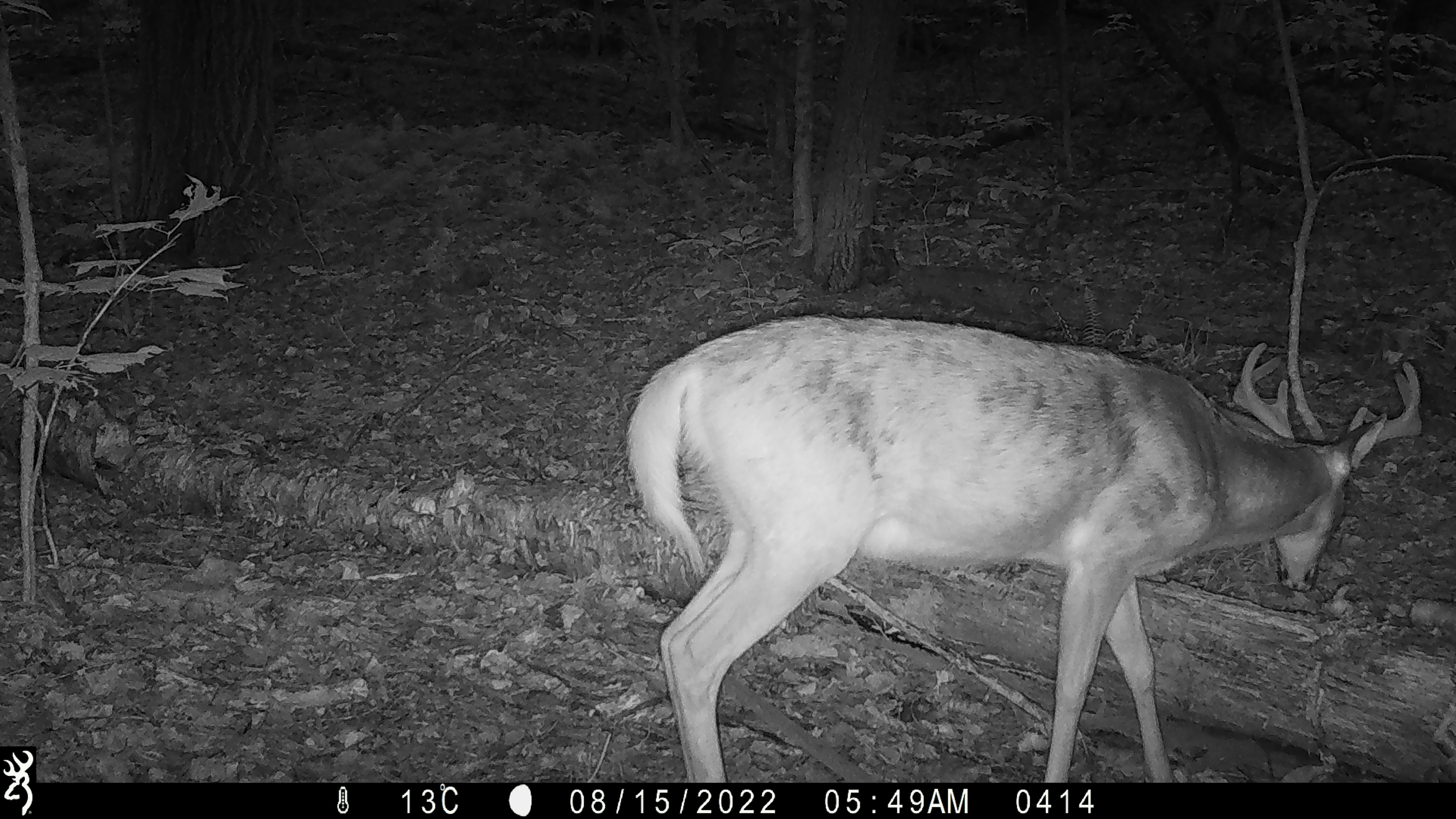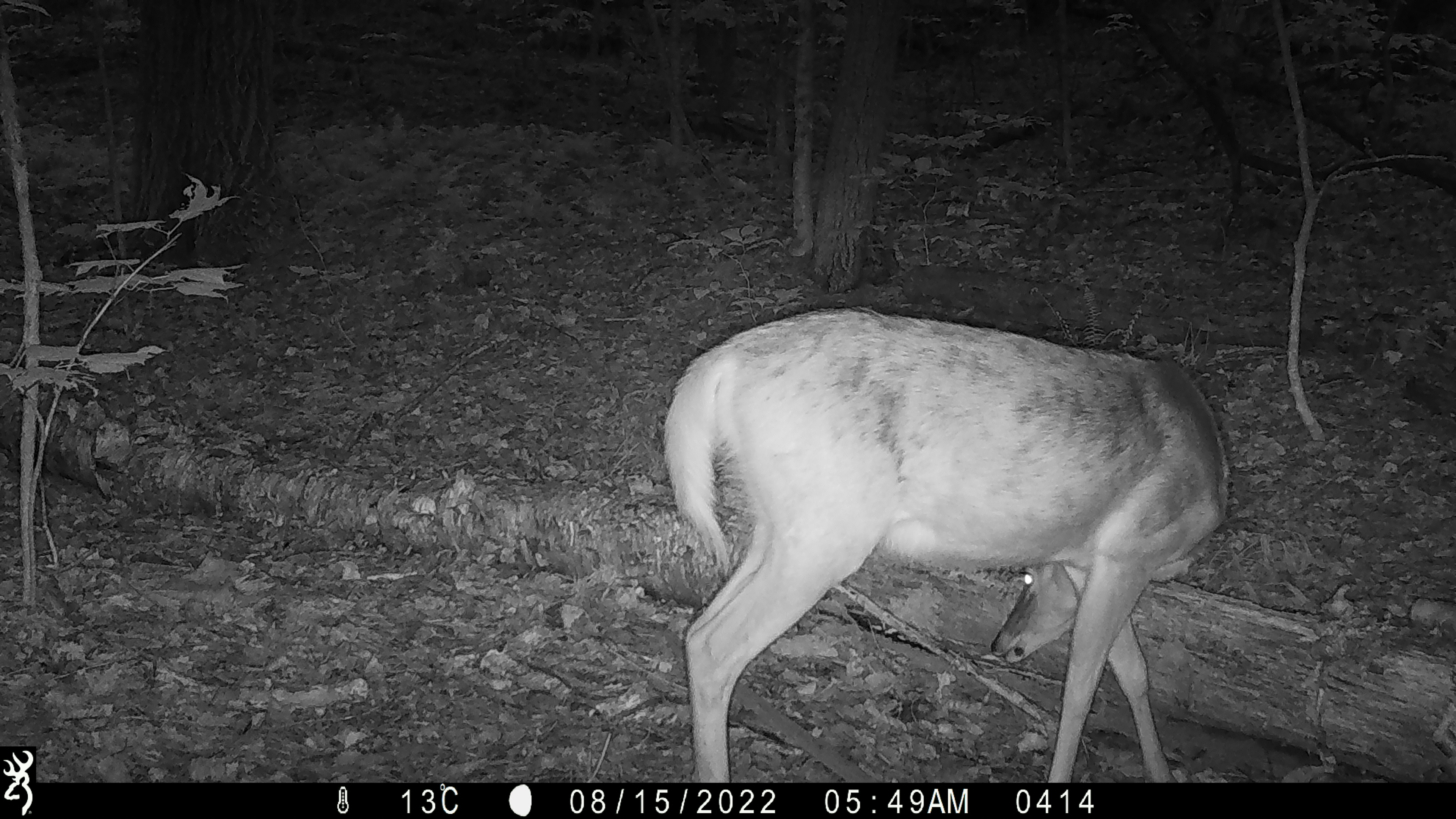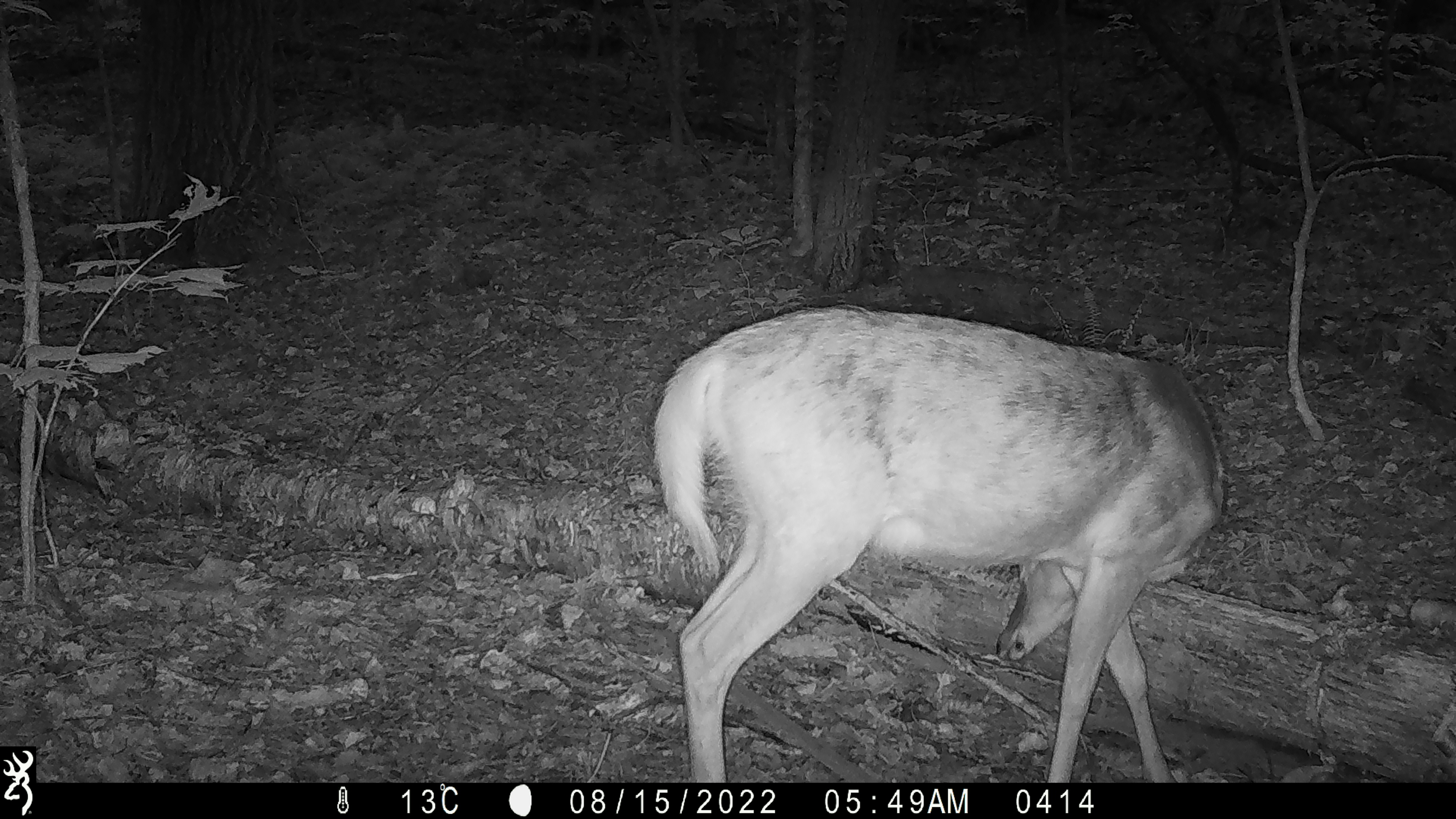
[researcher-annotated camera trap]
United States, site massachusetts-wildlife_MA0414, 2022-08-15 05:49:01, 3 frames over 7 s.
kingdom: Animalia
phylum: Chordata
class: Mammalia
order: Artiodactyla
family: Cervidae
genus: Odocoileus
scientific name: Odocoileus virginianus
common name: white-tailed deer